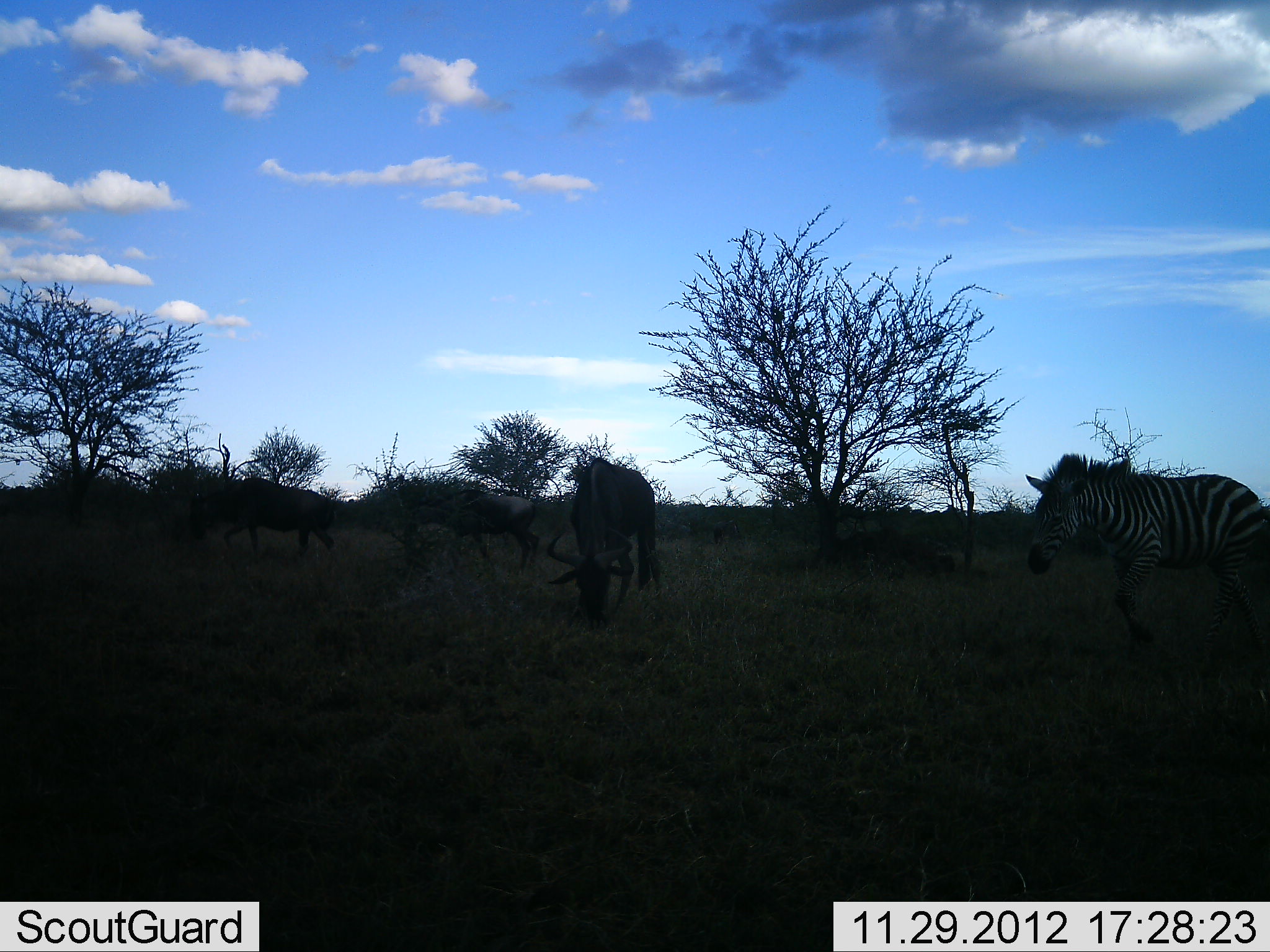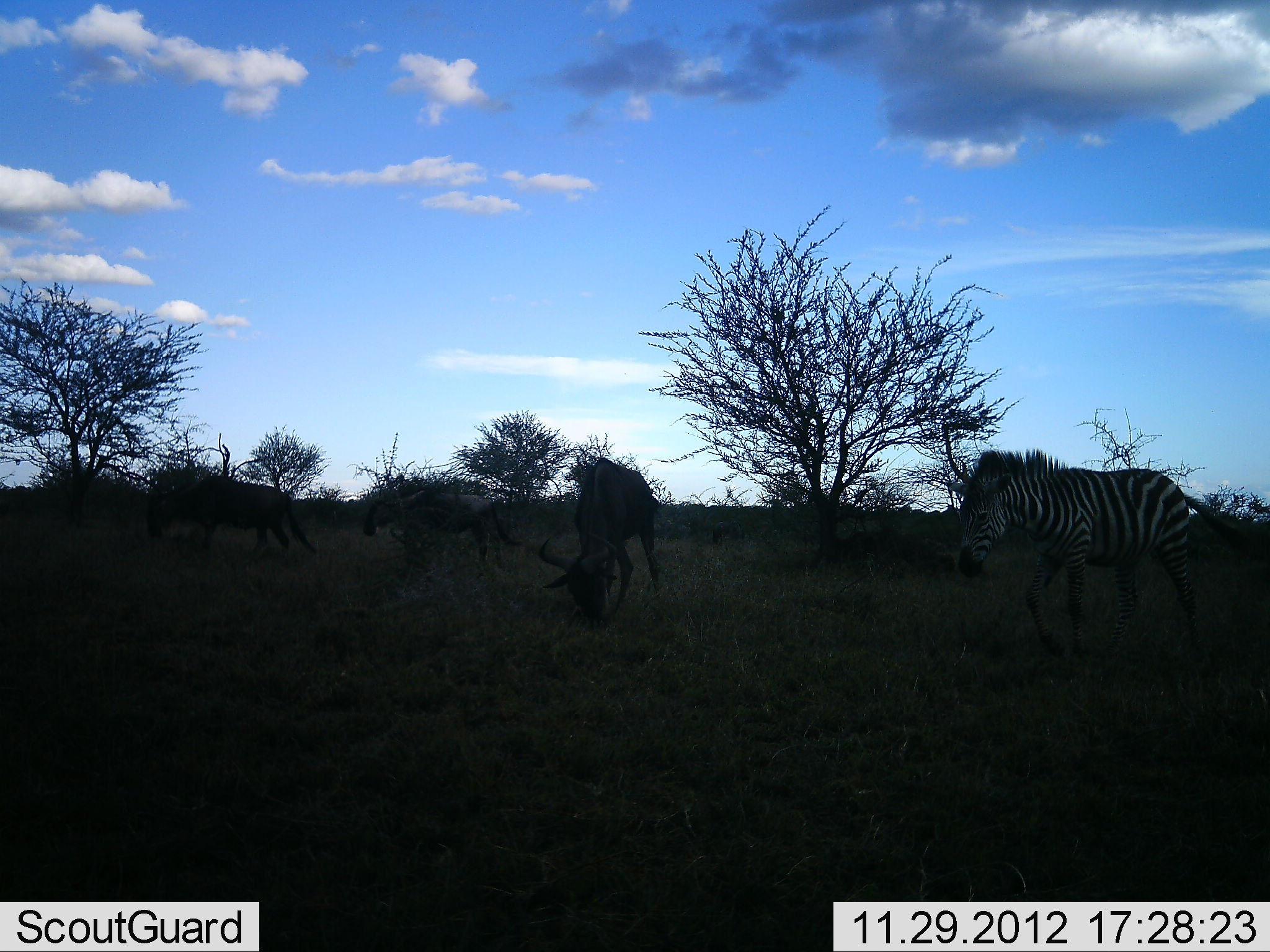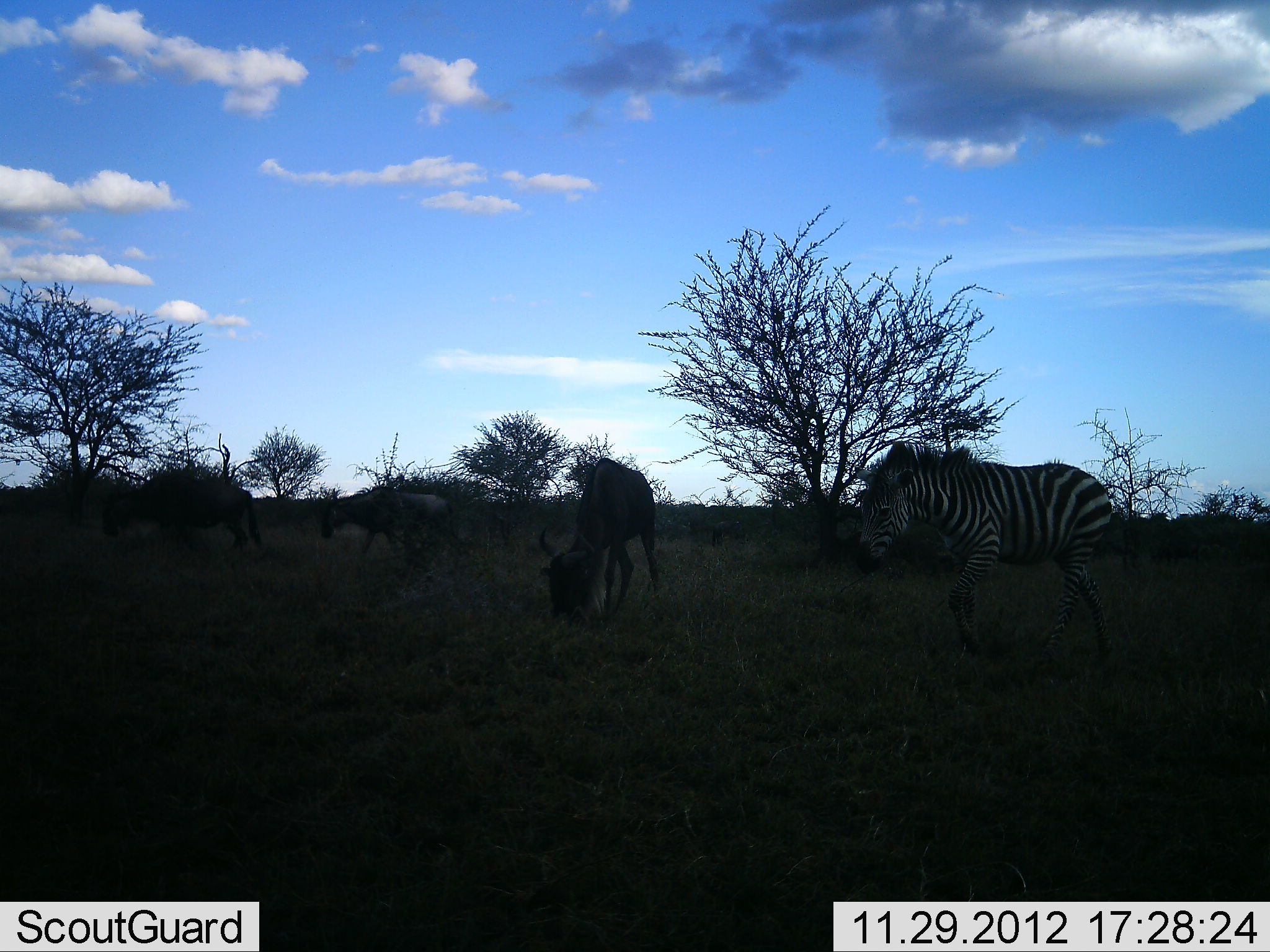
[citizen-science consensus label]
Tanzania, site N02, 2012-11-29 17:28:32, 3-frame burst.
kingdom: Animalia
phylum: Chordata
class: Mammalia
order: Artiodactyla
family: Bovidae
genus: Connochaetes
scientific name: Connochaetes taurinus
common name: blue wildebeest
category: wildebeest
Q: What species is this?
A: Wildebeest (blue wildebeest) (Connochaetes taurinus).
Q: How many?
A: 3.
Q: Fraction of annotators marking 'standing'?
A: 46%.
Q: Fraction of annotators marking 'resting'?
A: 4%.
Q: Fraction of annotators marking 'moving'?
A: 54%.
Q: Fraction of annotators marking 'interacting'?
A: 4%.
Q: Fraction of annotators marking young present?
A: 0%.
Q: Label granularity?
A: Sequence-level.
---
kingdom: Animalia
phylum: Chordata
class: Mammalia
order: Perissodactyla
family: Equidae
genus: Equus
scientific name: Equus quagga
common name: plains zebra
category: zebra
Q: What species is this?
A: Zebra (plains zebra) (Equus quagga).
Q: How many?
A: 1.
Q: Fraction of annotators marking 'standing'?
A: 14%.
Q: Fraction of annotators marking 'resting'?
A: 0%.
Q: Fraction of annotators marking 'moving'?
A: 86%.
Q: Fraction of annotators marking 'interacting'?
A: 0%.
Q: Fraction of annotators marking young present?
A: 0%.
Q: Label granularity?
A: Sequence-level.